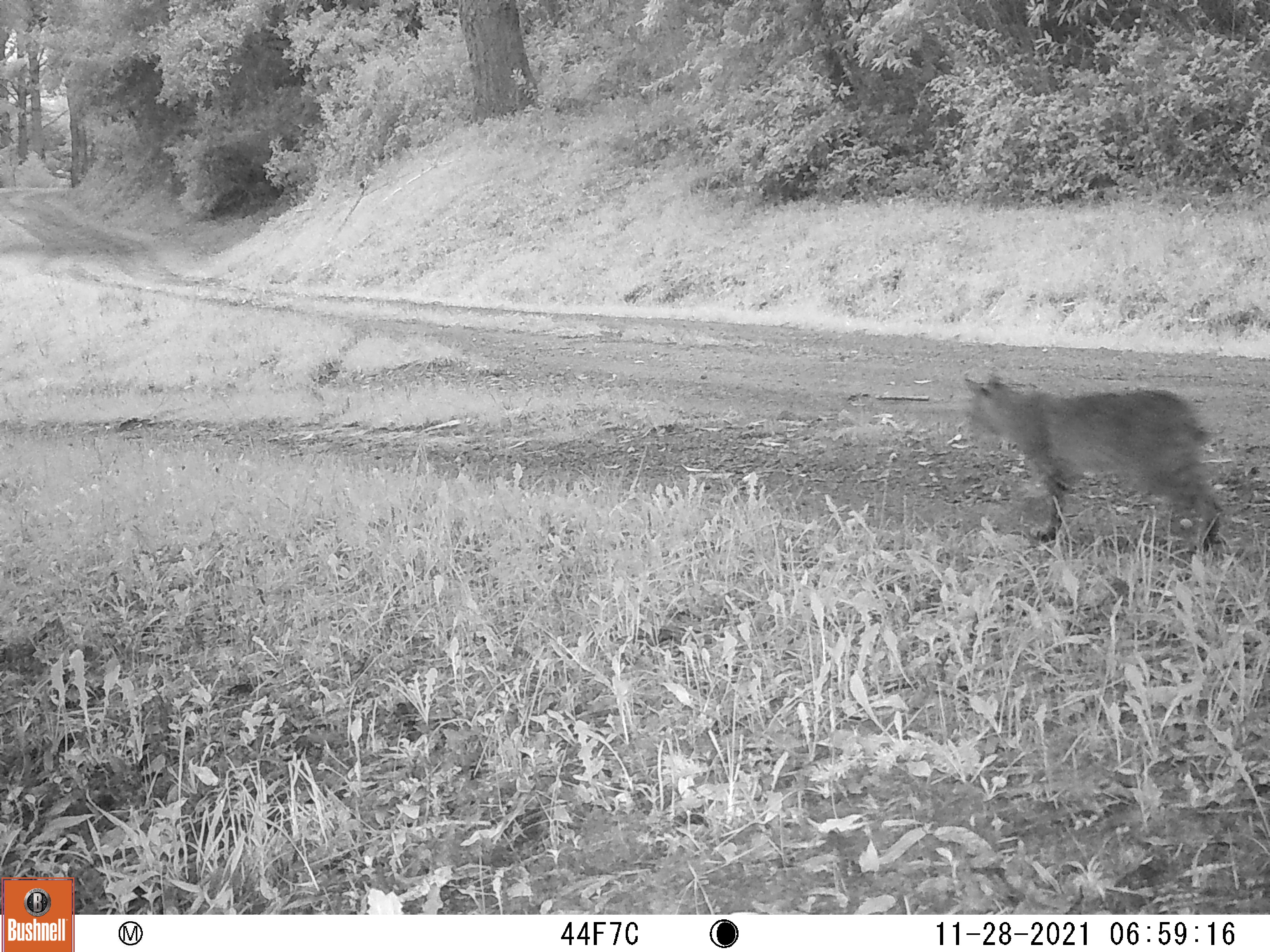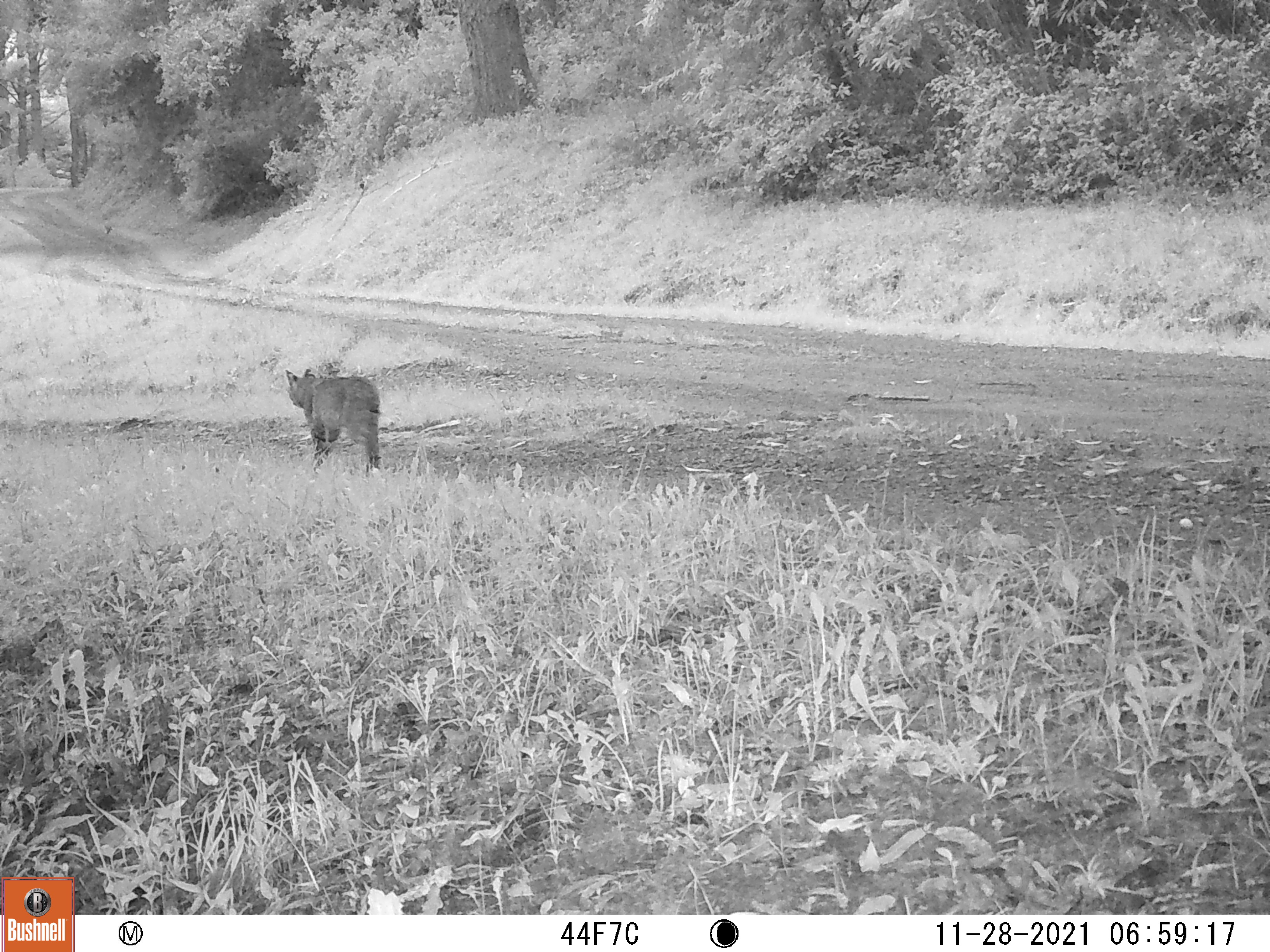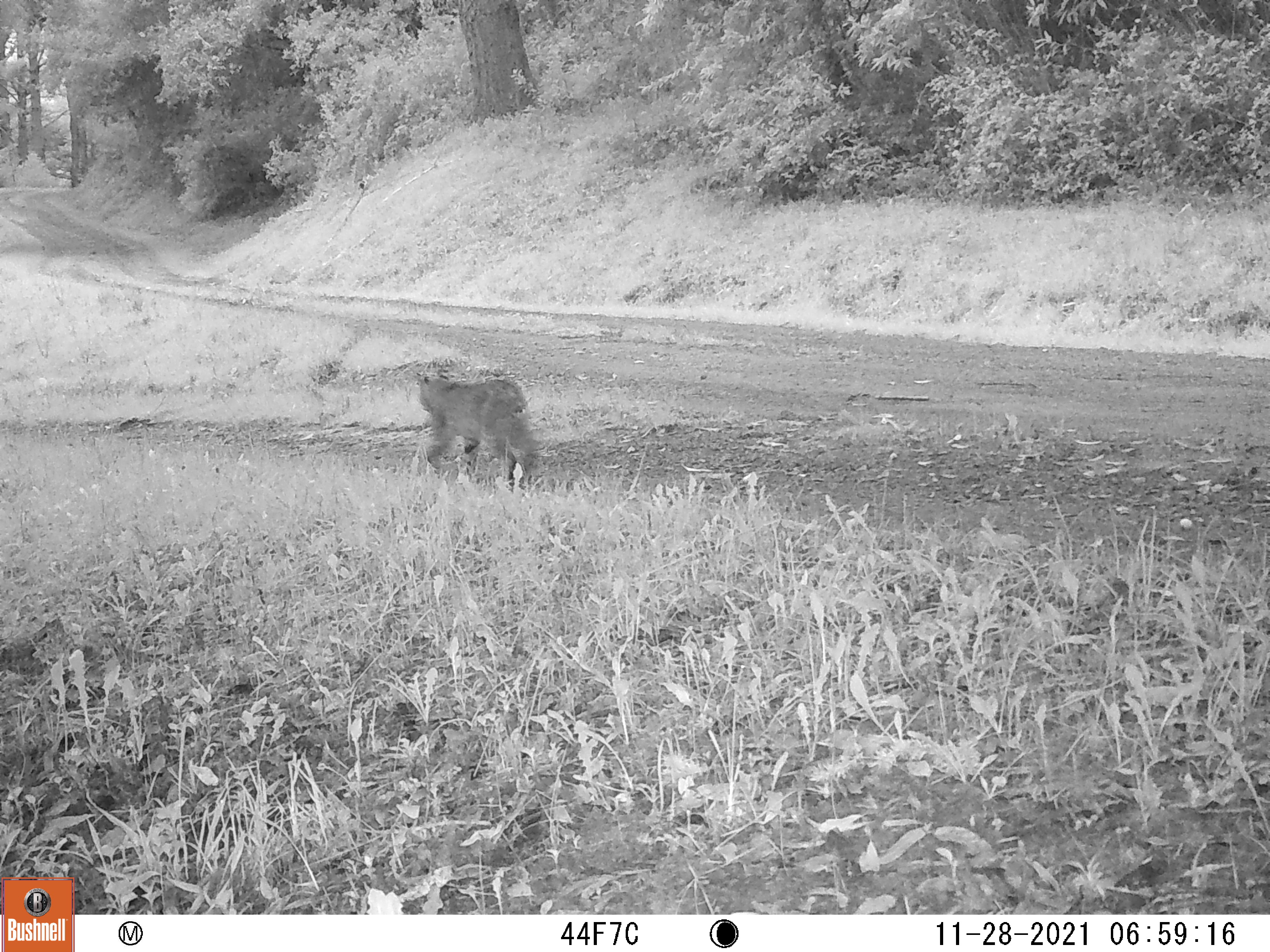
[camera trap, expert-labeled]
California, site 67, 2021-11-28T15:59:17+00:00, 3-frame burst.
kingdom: Animalia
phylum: Chordata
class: Mammalia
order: Carnivora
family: Felidae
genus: Lynx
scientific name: Lynx rufus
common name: bobcat